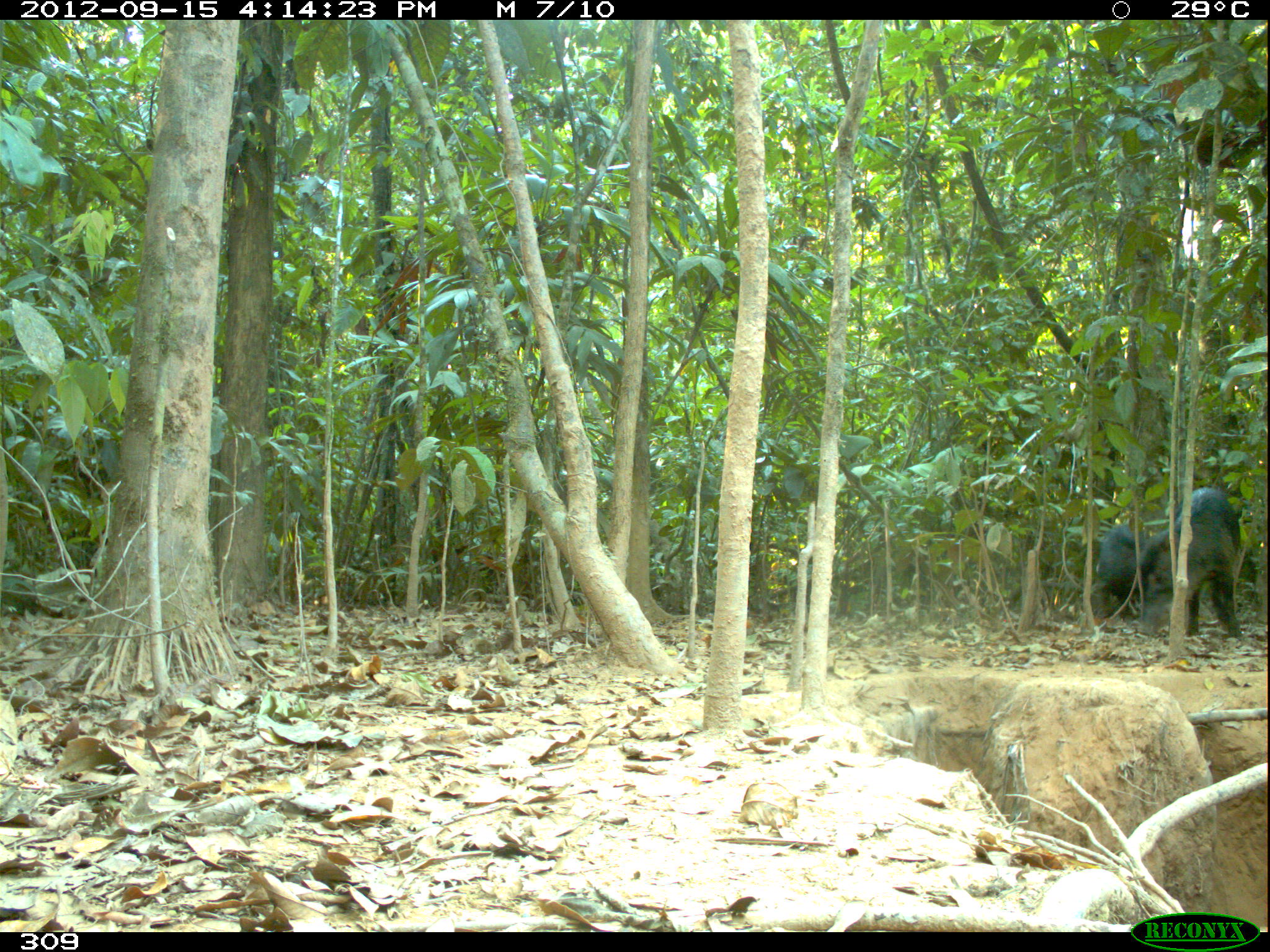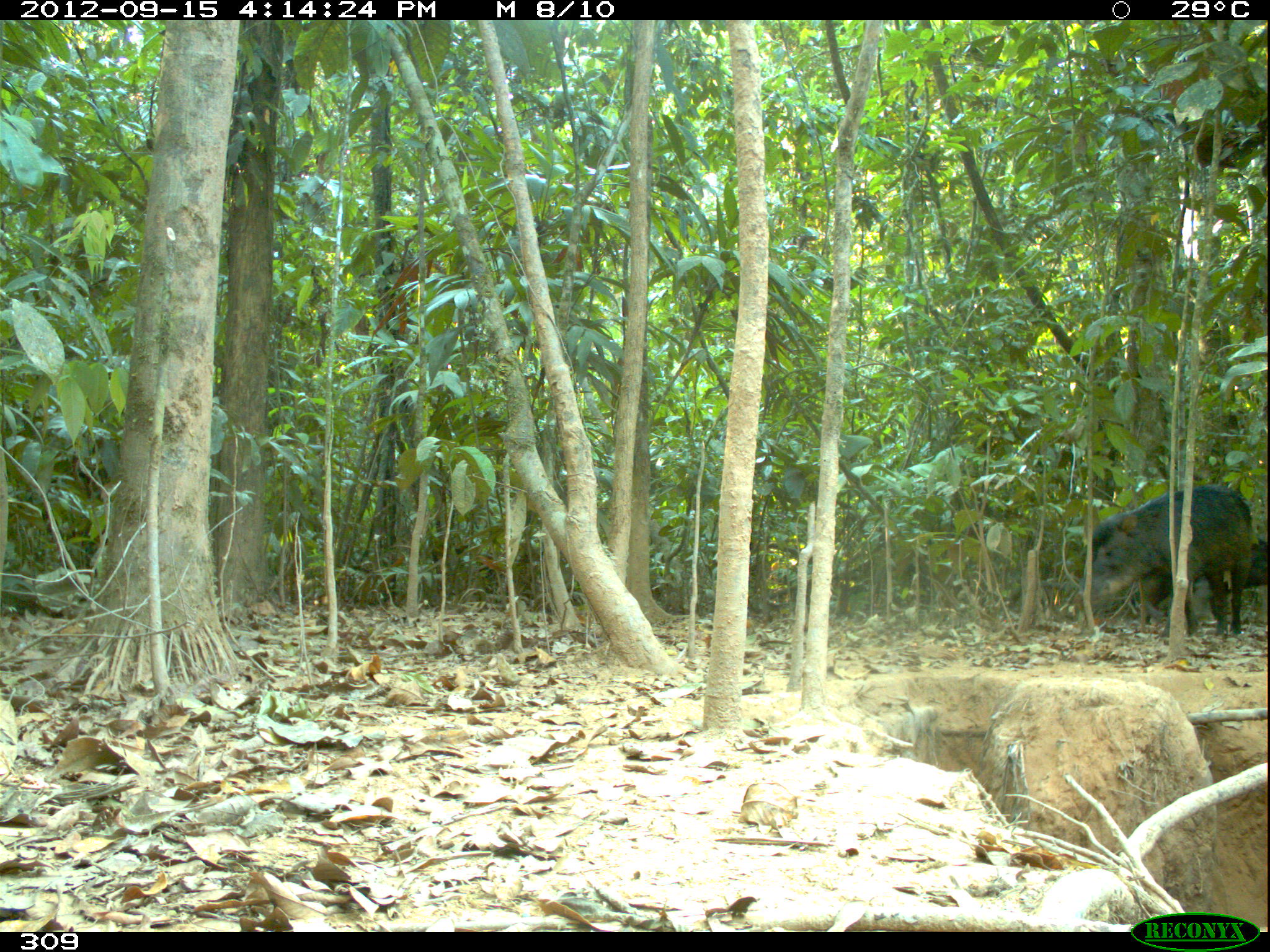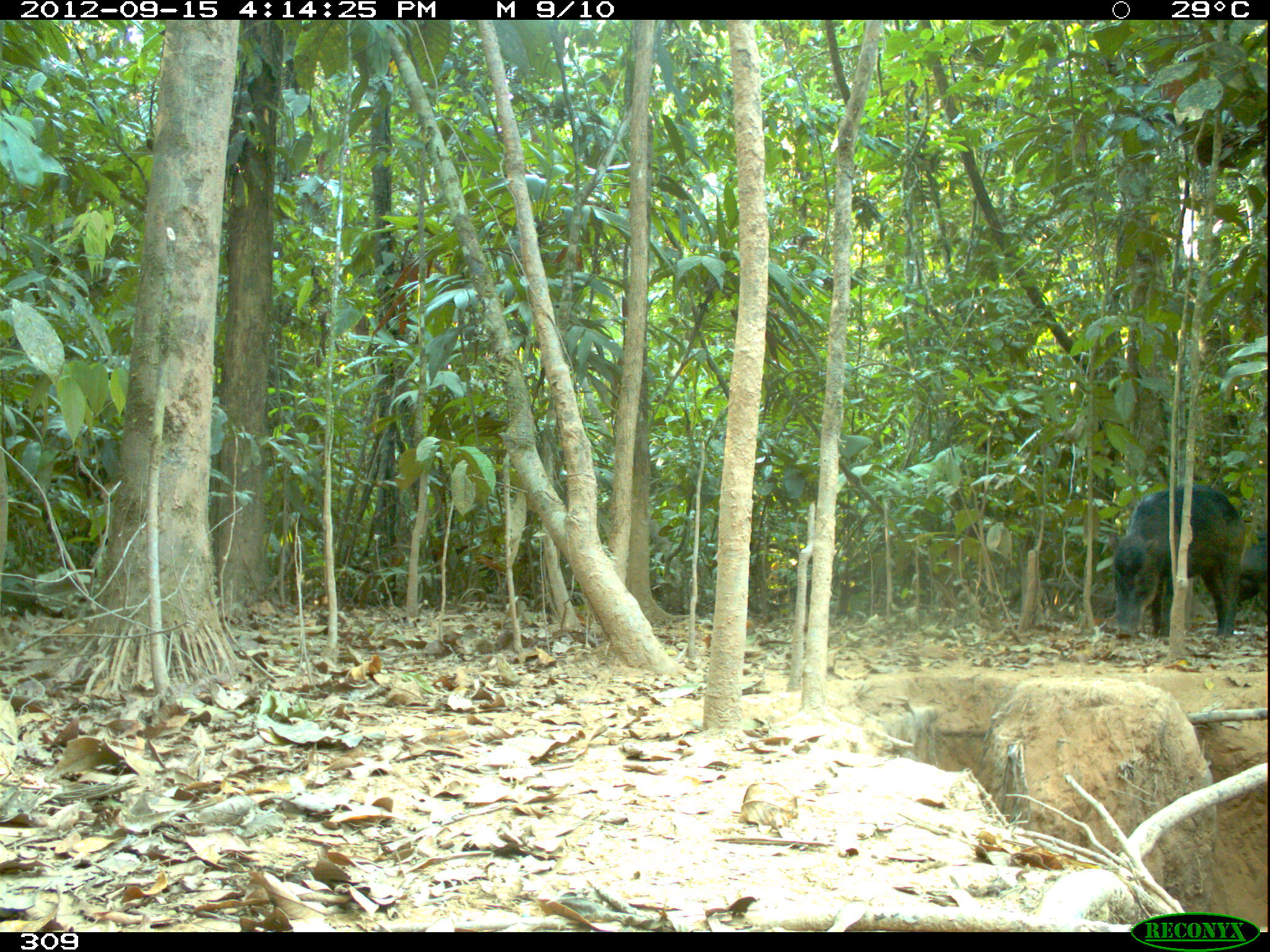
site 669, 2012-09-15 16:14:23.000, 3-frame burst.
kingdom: Animalia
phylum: Chordata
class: Mammalia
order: Artiodactyla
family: Tayassuidae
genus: Tayassu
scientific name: Tayassu pecari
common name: white-lipped peccary